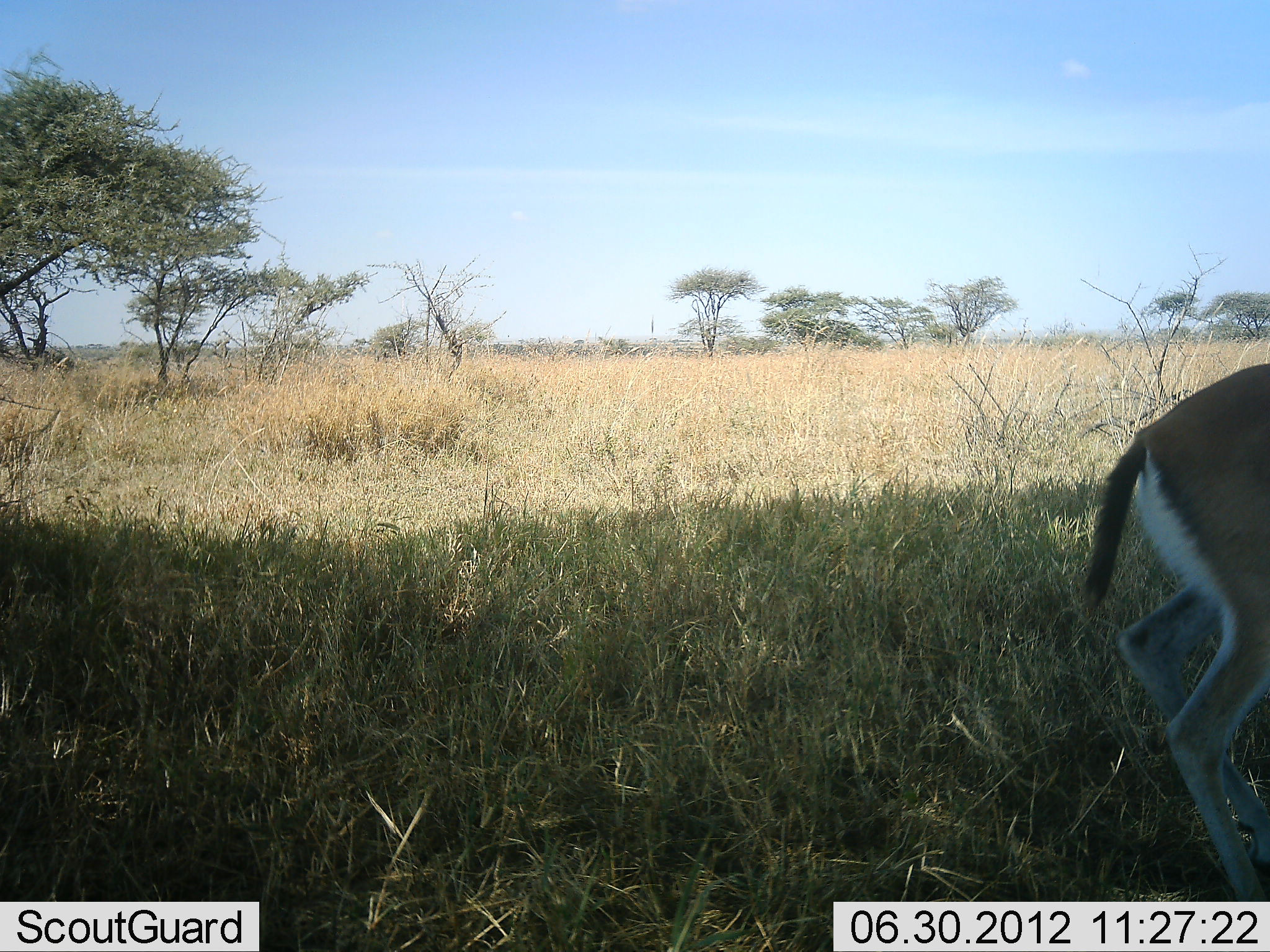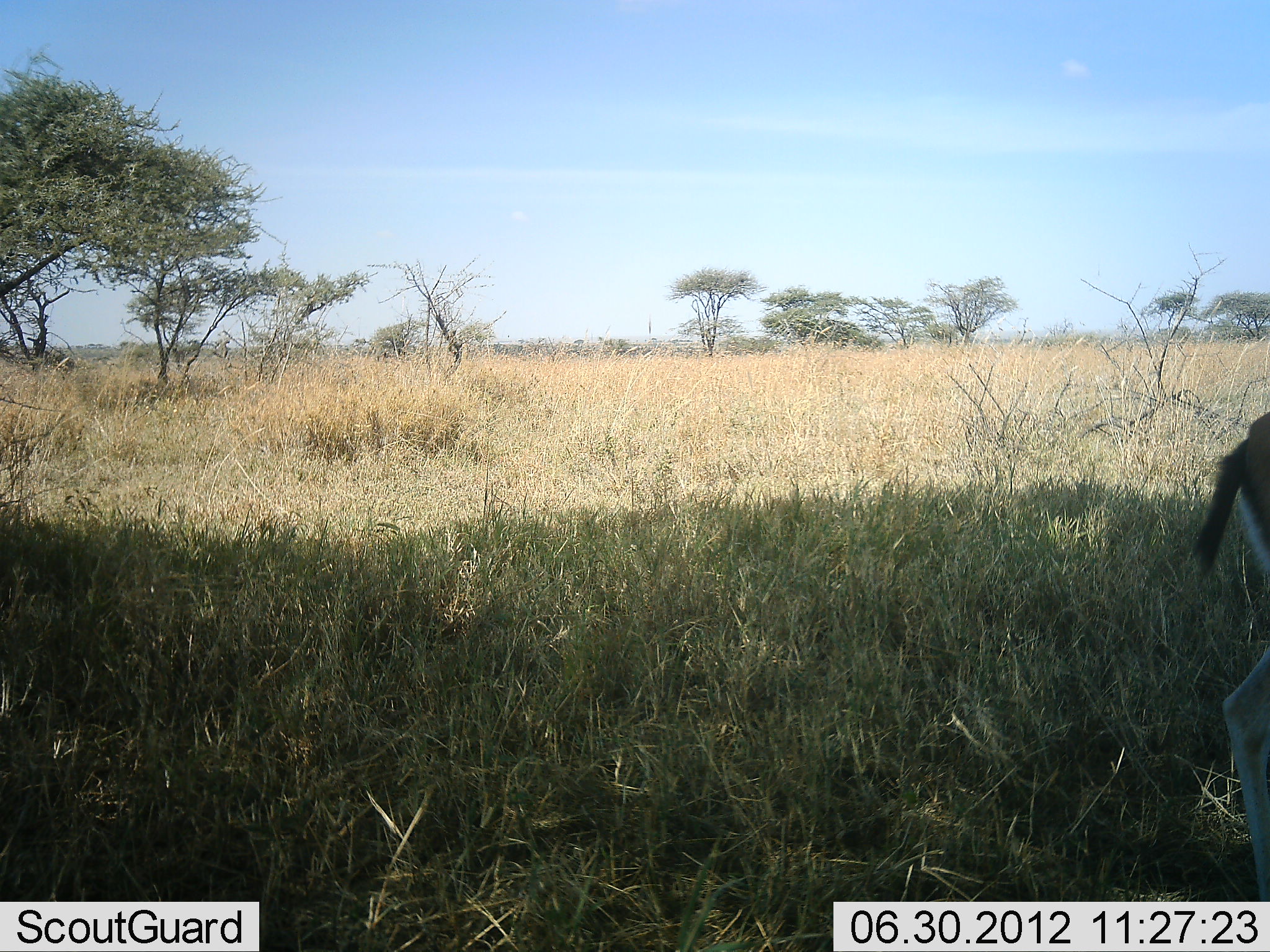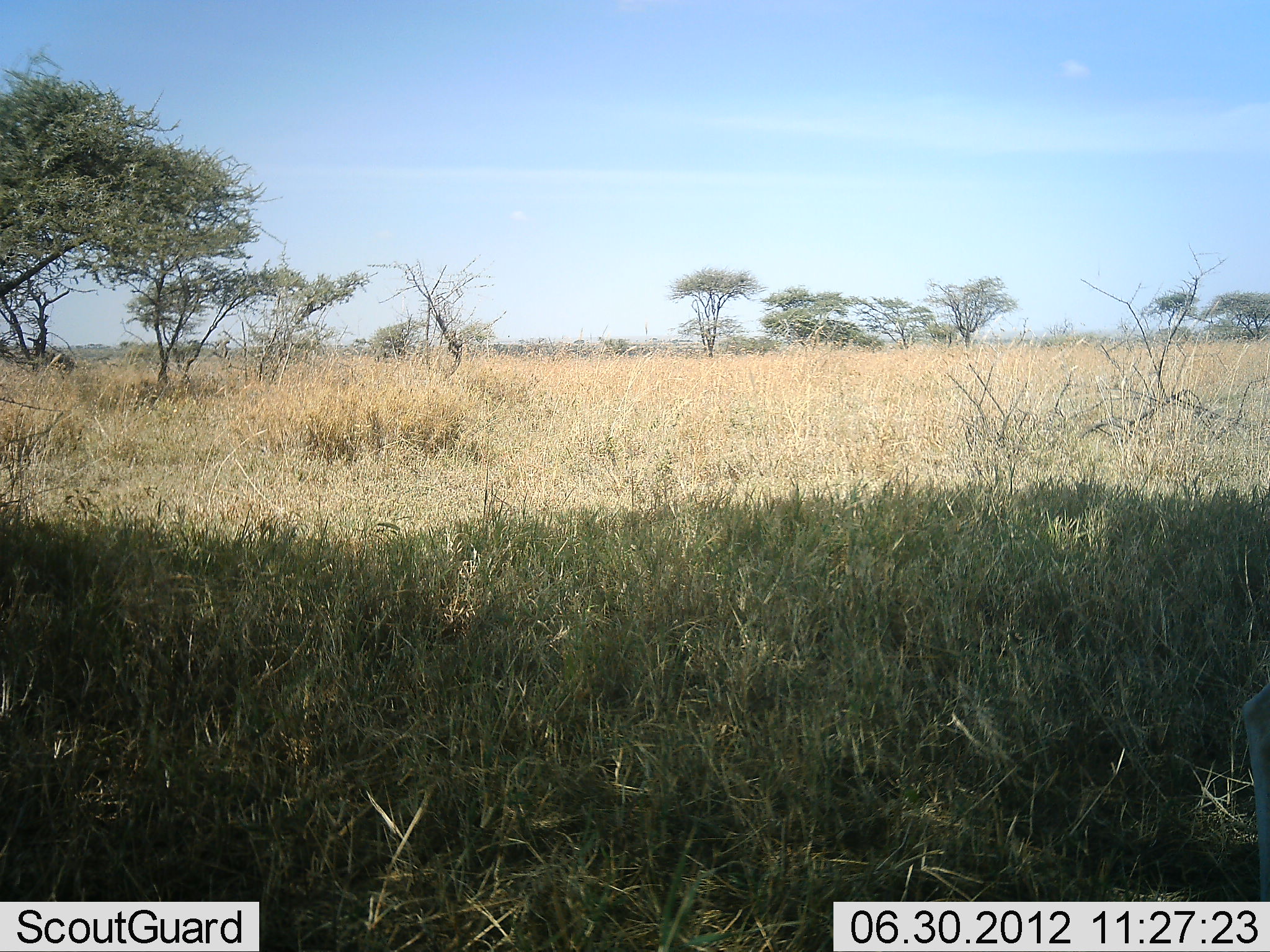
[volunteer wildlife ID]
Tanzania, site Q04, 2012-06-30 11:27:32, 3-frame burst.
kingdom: Animalia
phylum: Chordata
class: Mammalia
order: Artiodactyla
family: Bovidae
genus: Eudorcas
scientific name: Eudorcas thomsonii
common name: thomson's gazelle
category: gazellethomsons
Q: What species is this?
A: Gazellethomsons (thomson's gazelle) (Eudorcas thomsonii).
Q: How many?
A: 1.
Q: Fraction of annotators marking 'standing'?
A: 10%.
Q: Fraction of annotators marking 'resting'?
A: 0%.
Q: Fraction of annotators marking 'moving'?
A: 90%.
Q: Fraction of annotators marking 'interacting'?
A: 0%.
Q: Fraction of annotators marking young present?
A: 10%.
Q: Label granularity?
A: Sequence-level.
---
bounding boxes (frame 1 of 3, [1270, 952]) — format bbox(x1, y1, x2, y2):
animal: bbox(1082, 362, 1270, 902)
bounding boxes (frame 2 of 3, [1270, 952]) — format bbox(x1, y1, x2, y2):
animal: bbox(1189, 414, 1270, 901)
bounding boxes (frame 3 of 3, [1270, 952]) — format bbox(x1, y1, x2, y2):
animal: bbox(1239, 677, 1270, 902)